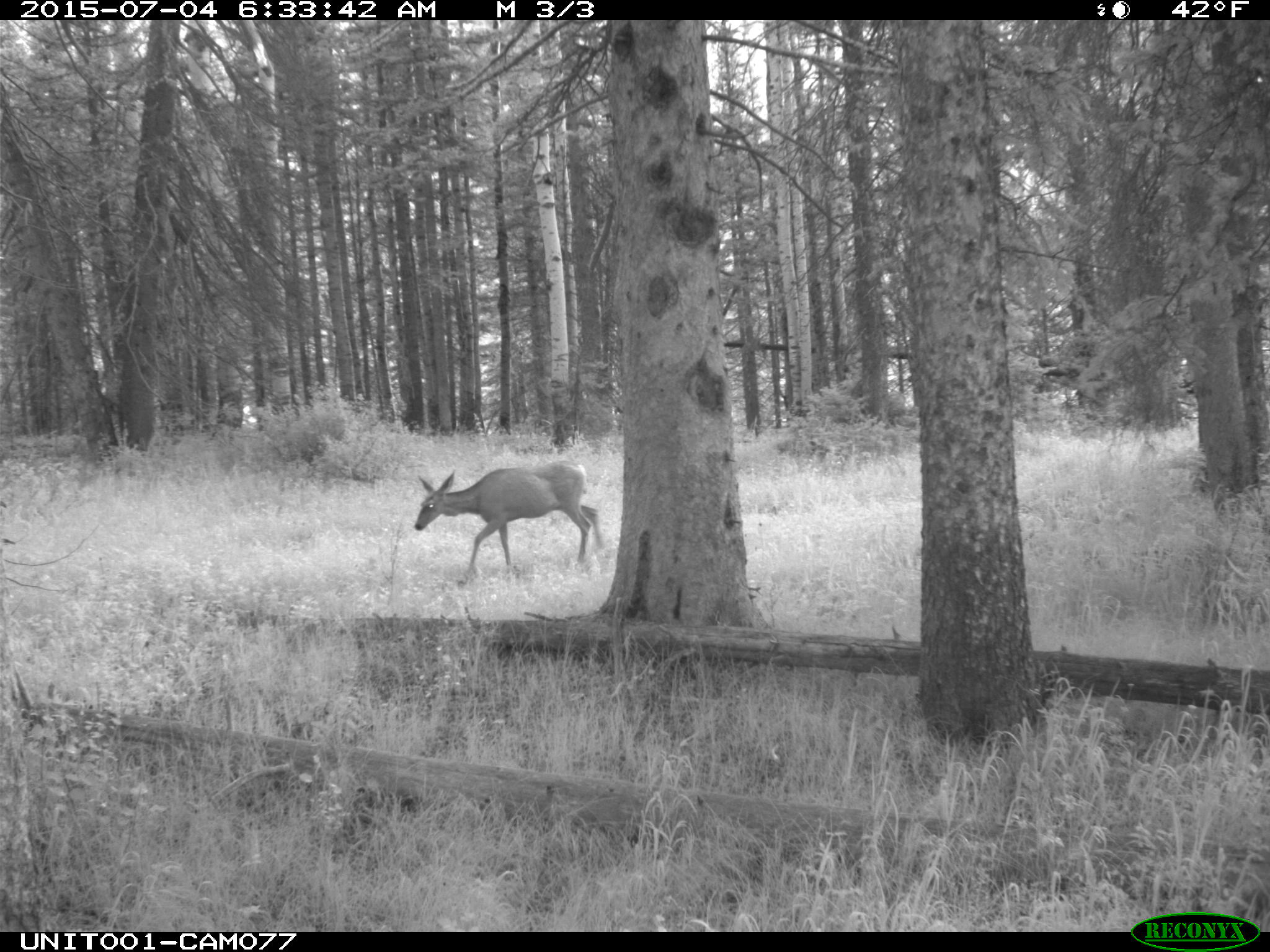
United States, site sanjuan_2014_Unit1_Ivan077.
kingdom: Animalia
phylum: Chordata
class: Mammalia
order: Artiodactyla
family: Cervidae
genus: Odocoileus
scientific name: Odocoileus hemionus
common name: mule deer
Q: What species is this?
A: Odocoileus hemionus (mule deer).